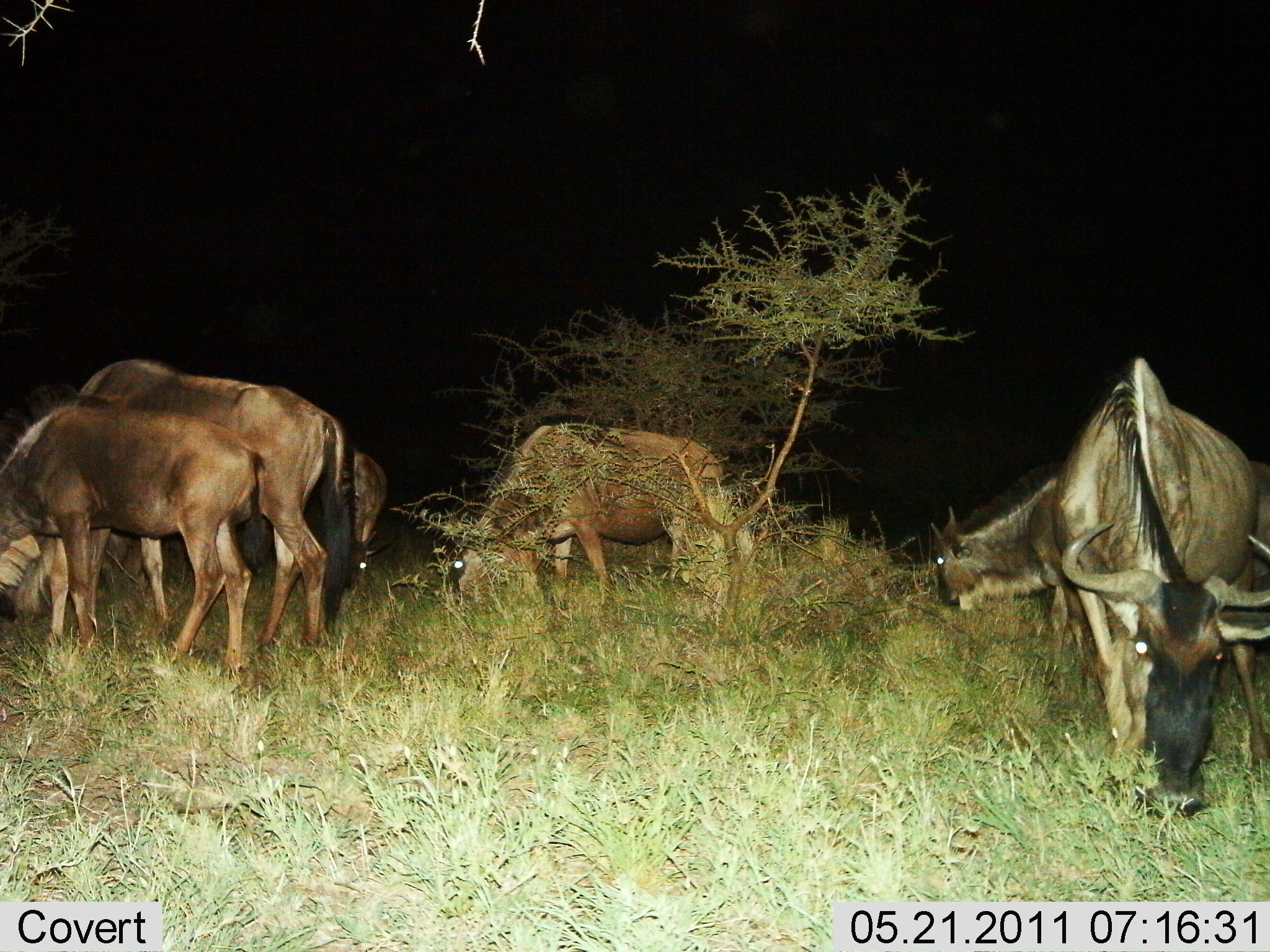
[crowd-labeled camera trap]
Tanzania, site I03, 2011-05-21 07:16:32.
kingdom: Animalia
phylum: Chordata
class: Mammalia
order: Artiodactyla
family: Bovidae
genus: Connochaetes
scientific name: Connochaetes taurinus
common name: blue wildebeest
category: wildebeest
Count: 6.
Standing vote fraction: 13%.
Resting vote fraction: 7%.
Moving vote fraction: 7%.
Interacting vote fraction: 0%.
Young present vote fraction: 13%.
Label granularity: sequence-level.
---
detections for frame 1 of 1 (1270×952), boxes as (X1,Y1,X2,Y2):
animal: (0,360,360,651); (1053,358,1270,824); (0,400,272,674); (929,456,1270,611); (441,425,726,603); (322,445,393,600)